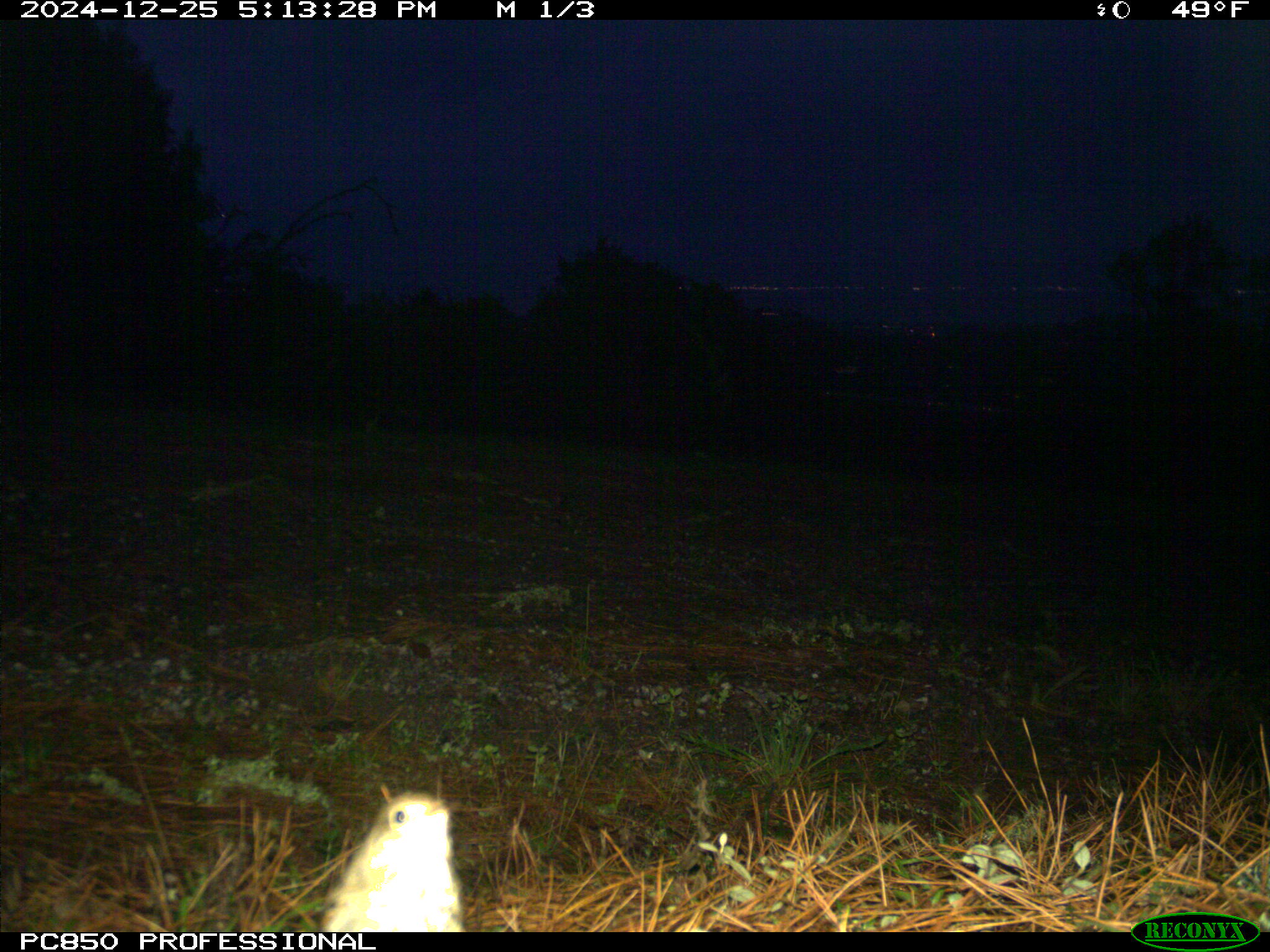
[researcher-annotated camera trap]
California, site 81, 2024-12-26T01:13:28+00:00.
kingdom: Animalia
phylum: Chordata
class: Aves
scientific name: Aves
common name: bird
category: unknown bird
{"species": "unknown bird (bird) (Aves)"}